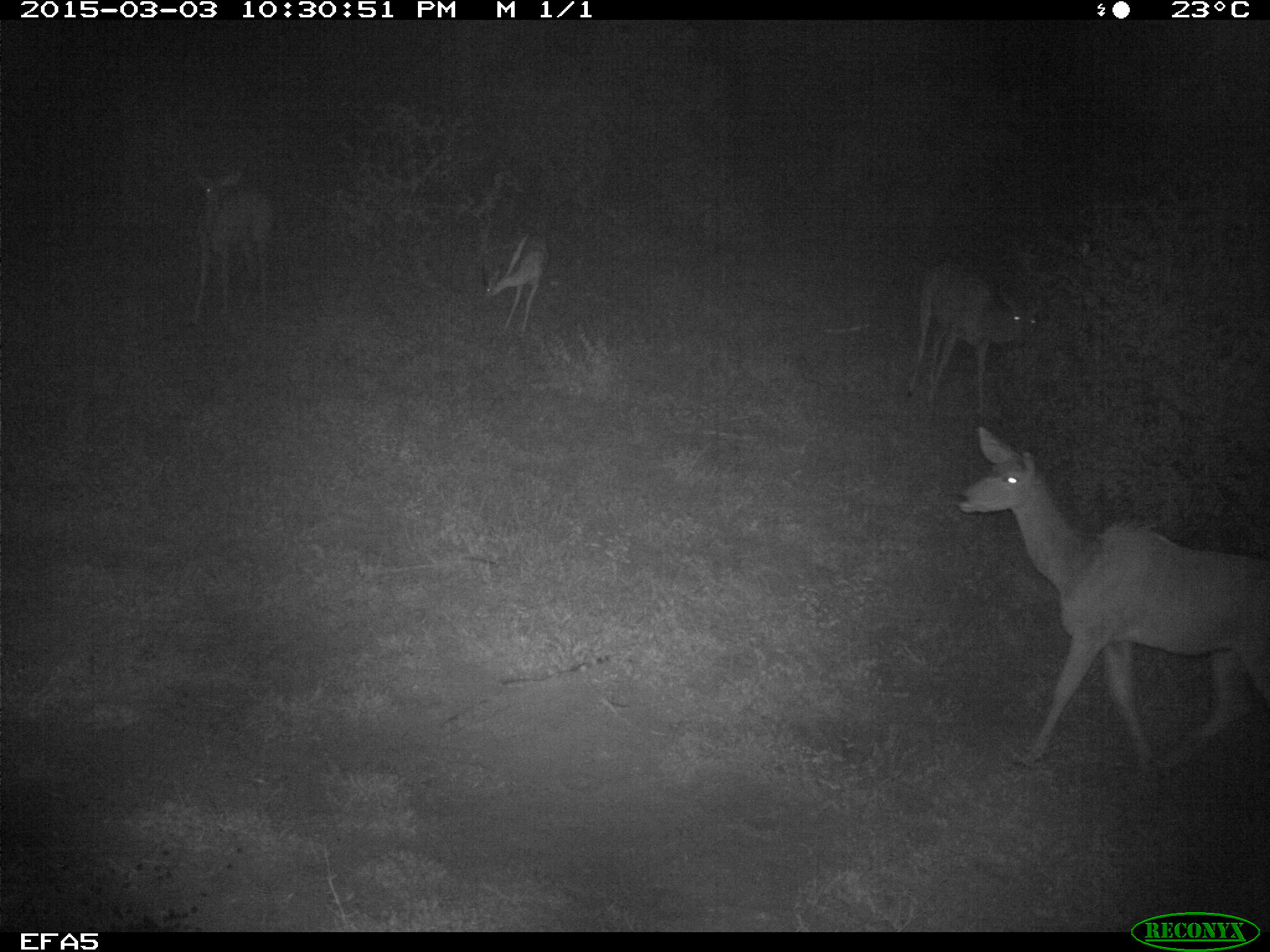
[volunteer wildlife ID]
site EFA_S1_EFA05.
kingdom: Animalia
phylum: Chordata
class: Mammalia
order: Artiodactyla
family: Bovidae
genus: Tragelaphus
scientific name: Tragelaphus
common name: kudu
Kudu (Tragelaphus), count 4. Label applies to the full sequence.